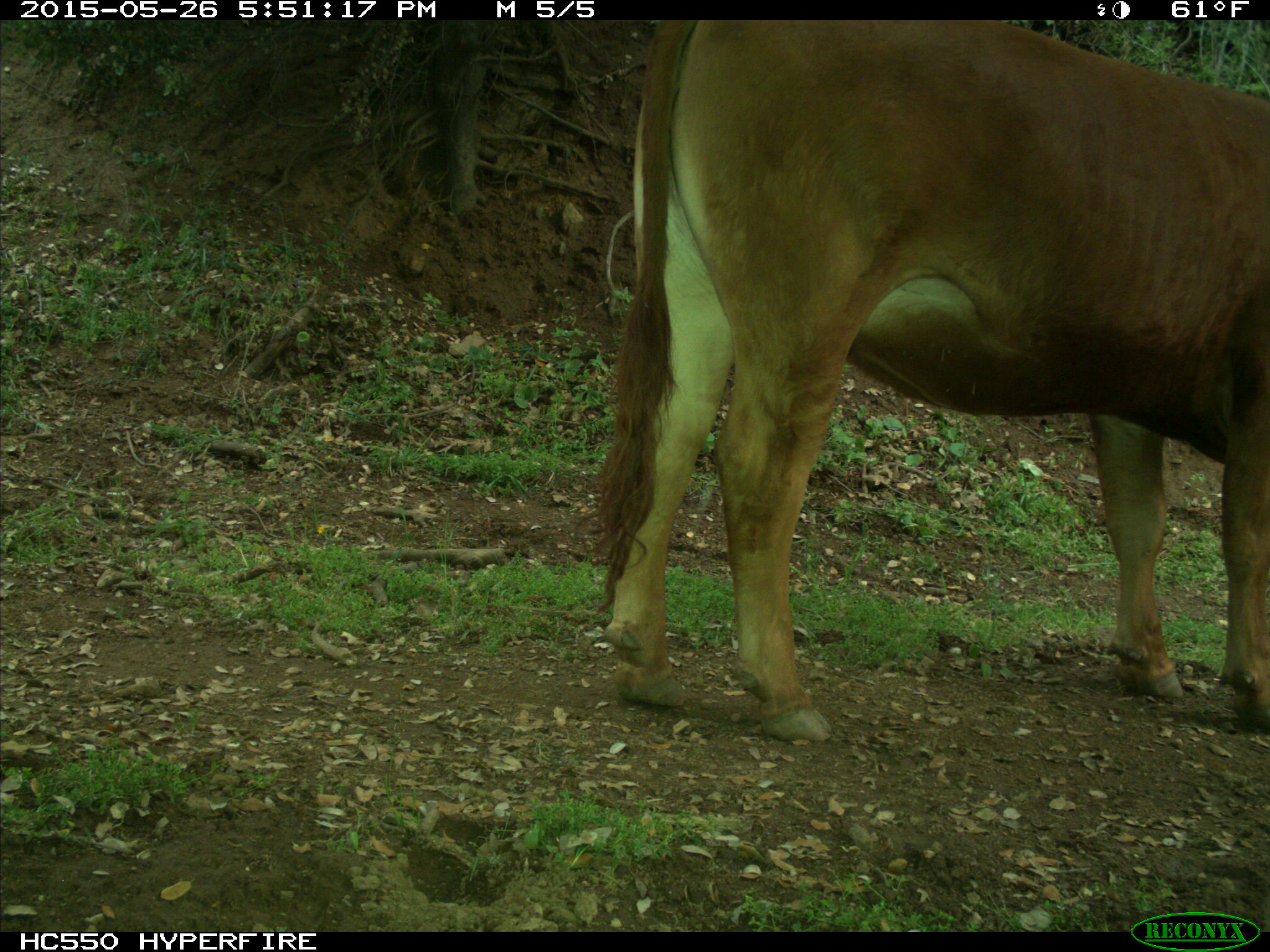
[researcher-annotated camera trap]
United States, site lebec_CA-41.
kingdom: Animalia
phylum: Chordata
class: Mammalia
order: Artiodactyla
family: Bovidae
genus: Bos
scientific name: Bos taurus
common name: domestic cow